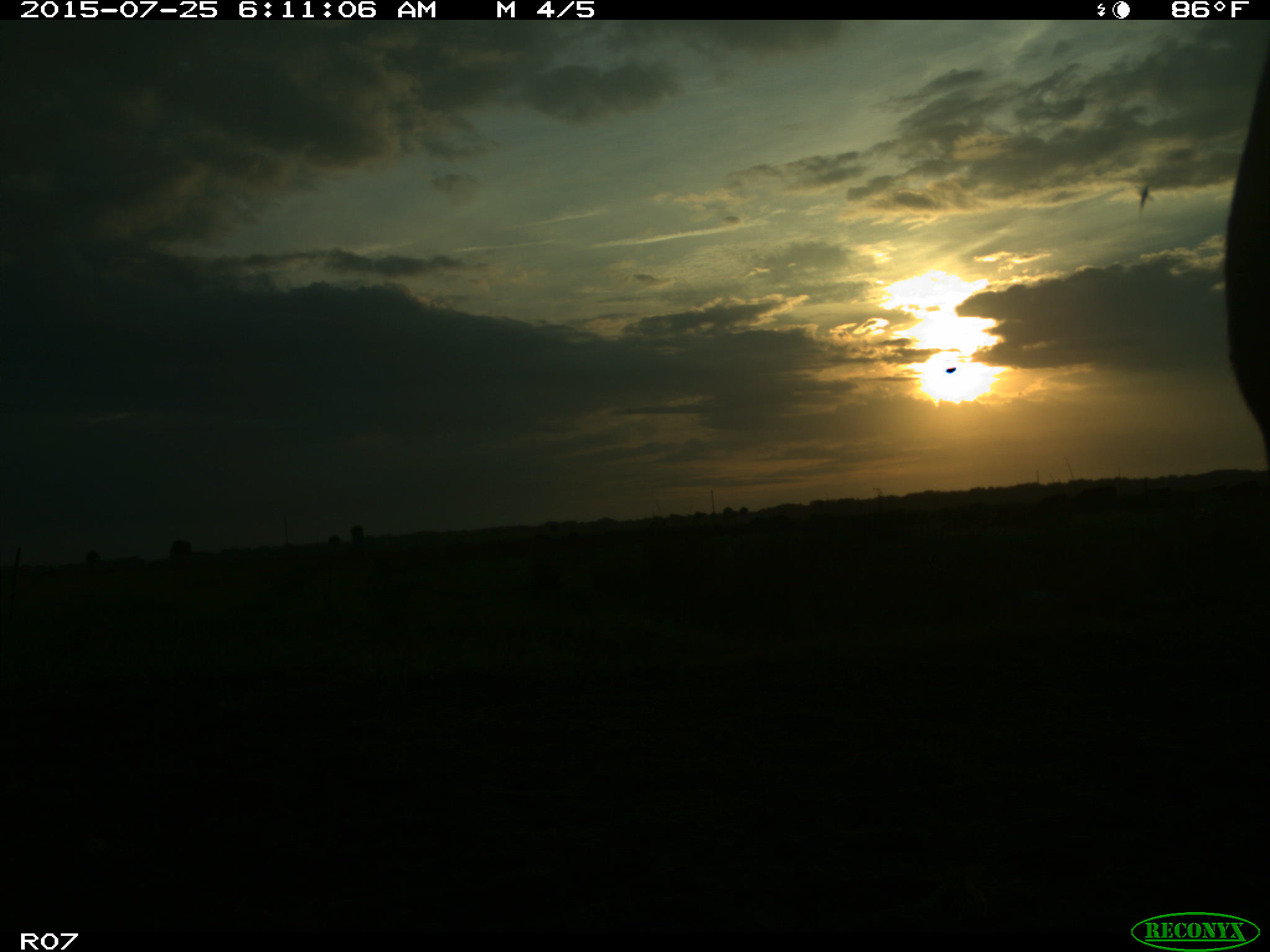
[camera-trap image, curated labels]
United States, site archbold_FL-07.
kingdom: Animalia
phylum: Chordata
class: Mammalia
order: Artiodactyla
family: Bovidae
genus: Bos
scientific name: Bos taurus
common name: domestic cow